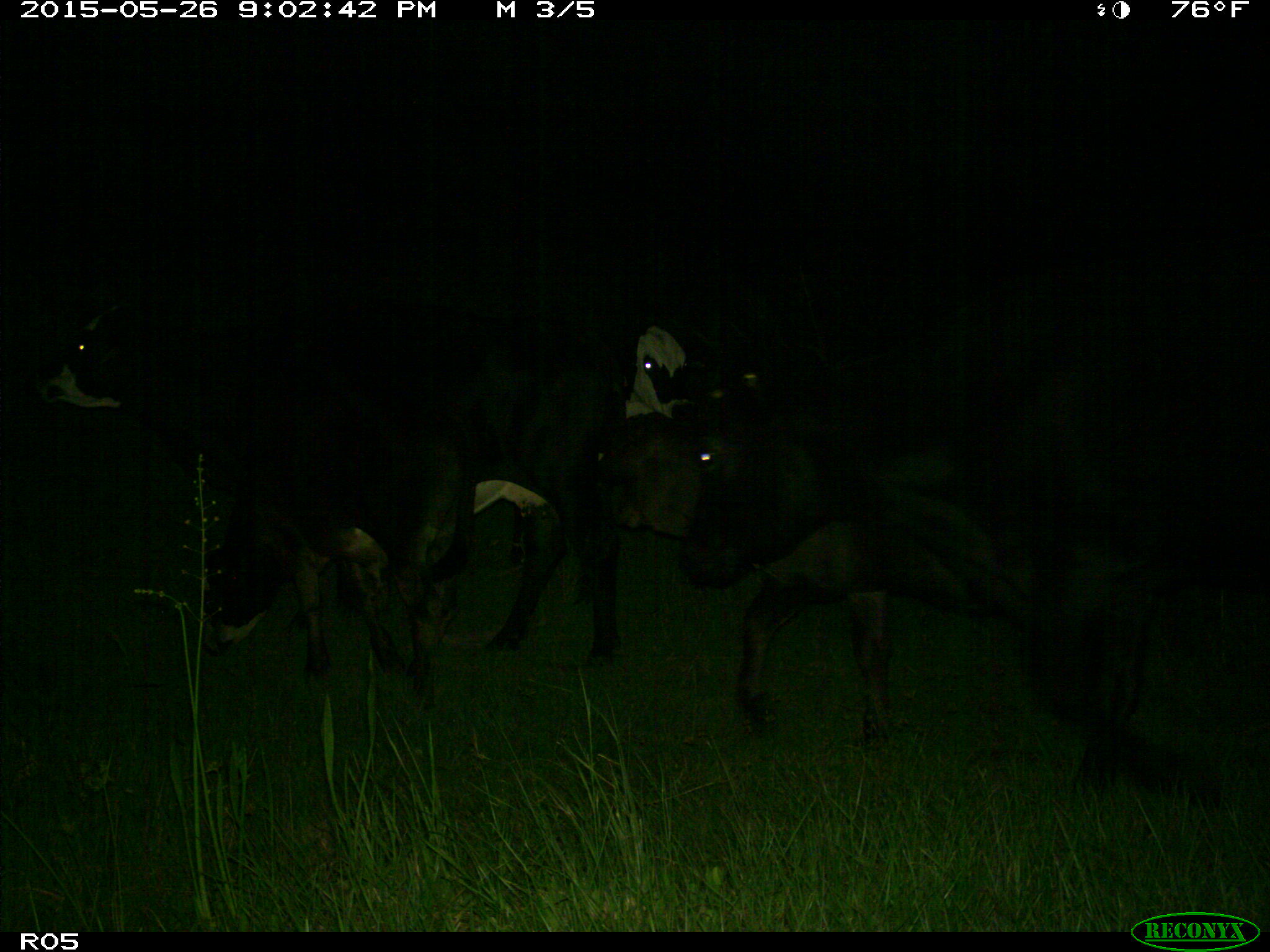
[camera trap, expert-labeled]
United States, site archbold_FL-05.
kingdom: Animalia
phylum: Chordata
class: Mammalia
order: Artiodactyla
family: Bovidae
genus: Bos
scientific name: Bos taurus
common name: domestic cow